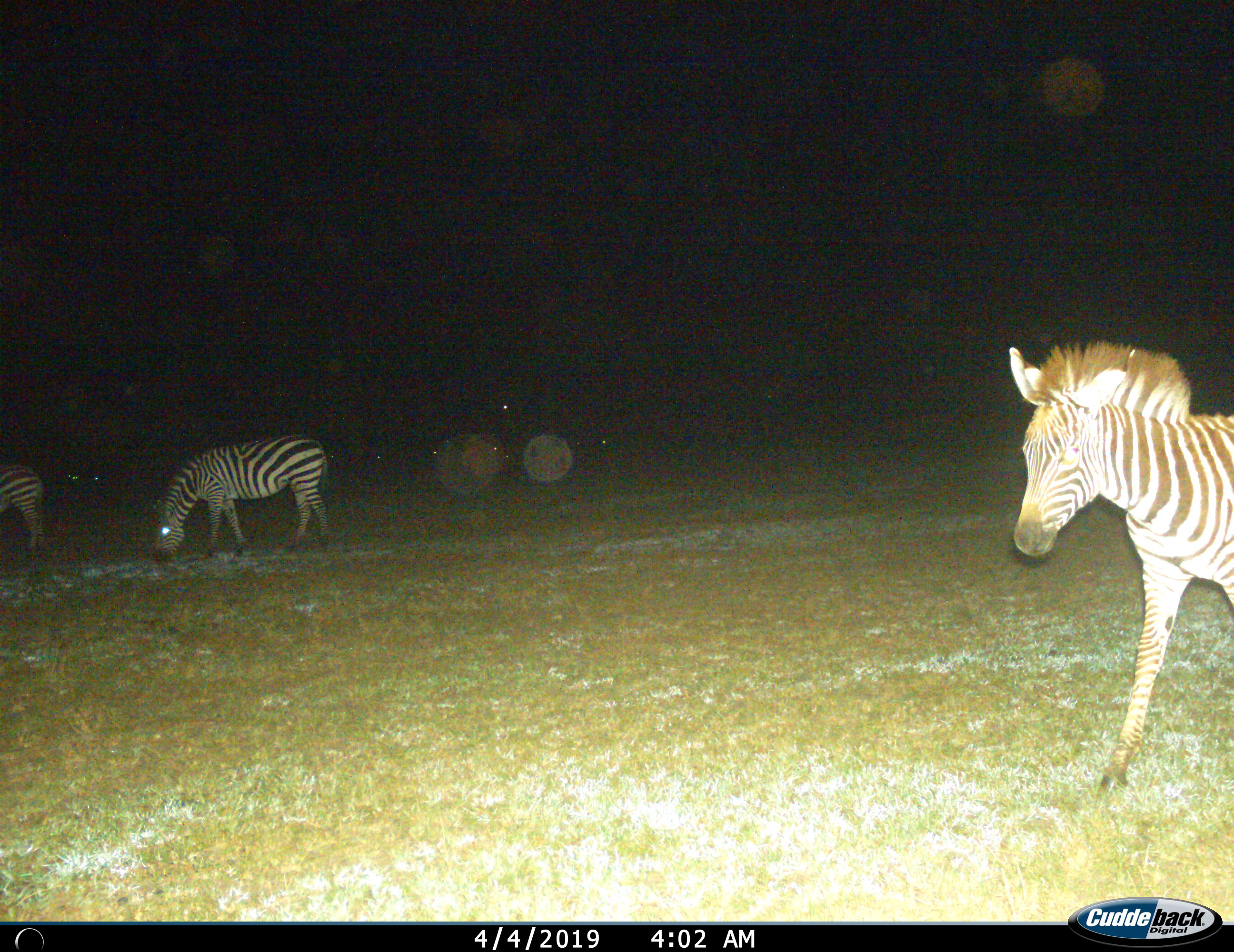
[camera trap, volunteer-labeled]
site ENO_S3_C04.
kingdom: Animalia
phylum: Chordata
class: Mammalia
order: Perissodactyla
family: Equidae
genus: Equus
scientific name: Equus quagga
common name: plains zebra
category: zebraplains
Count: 3.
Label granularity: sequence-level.